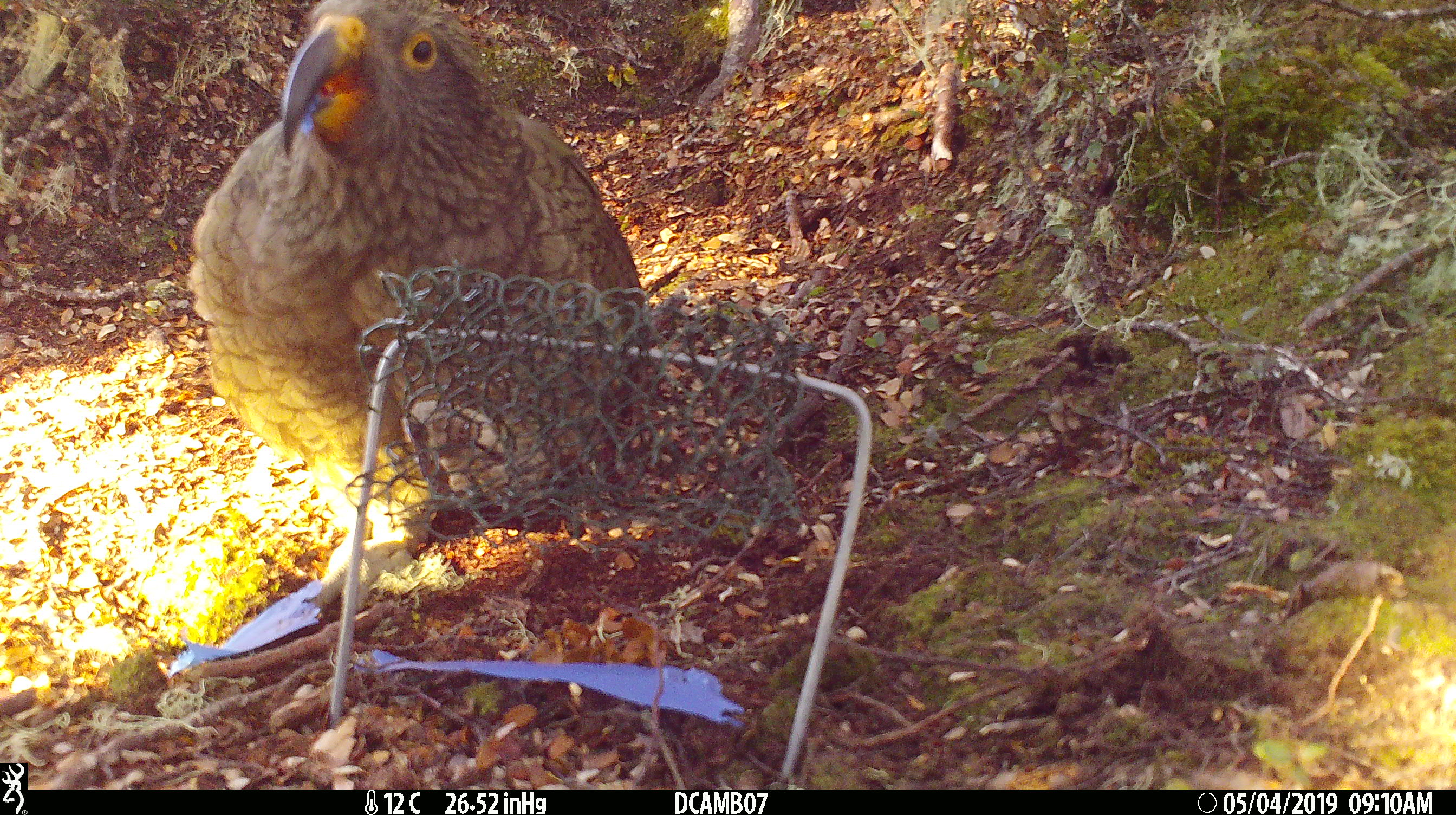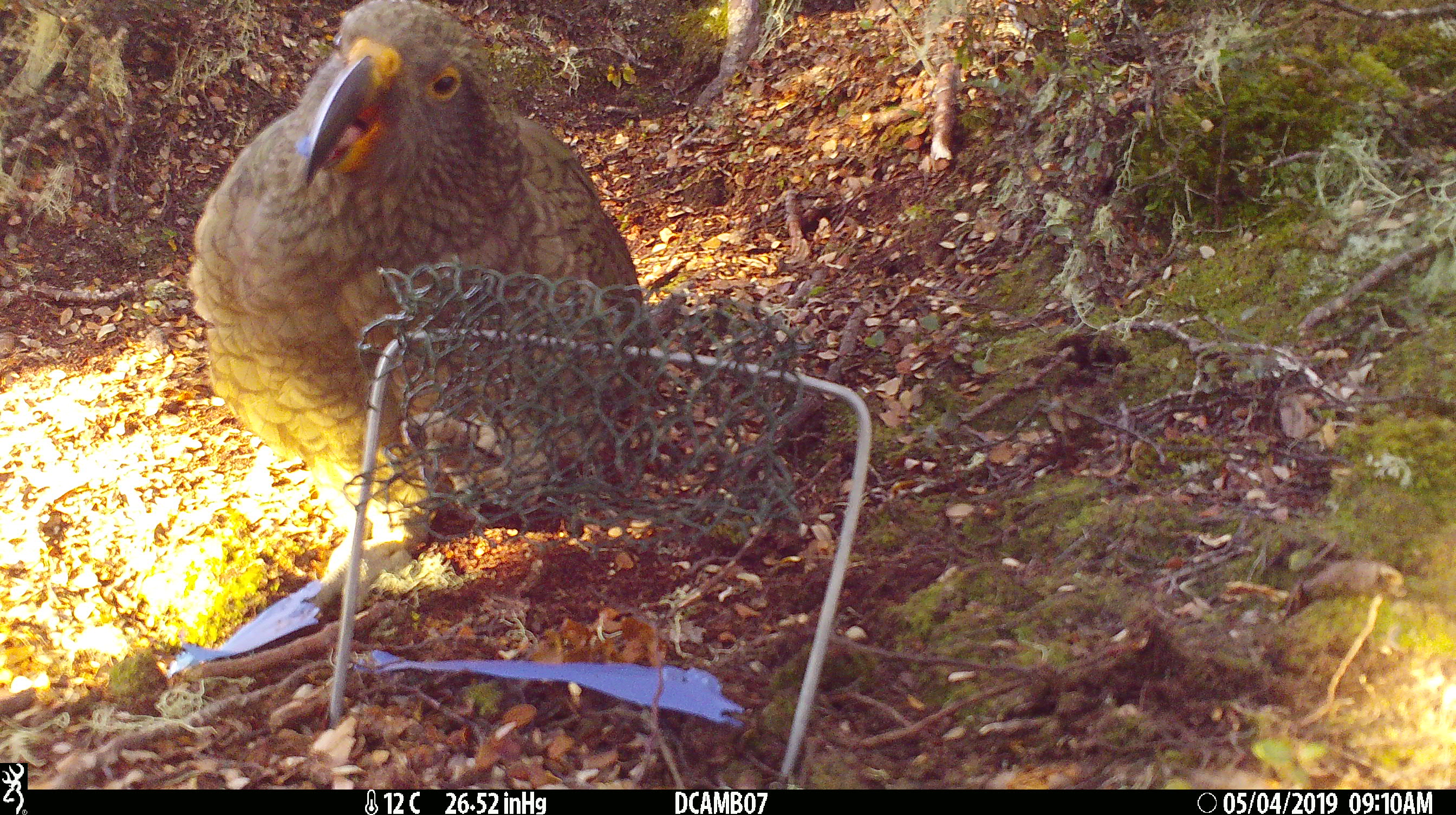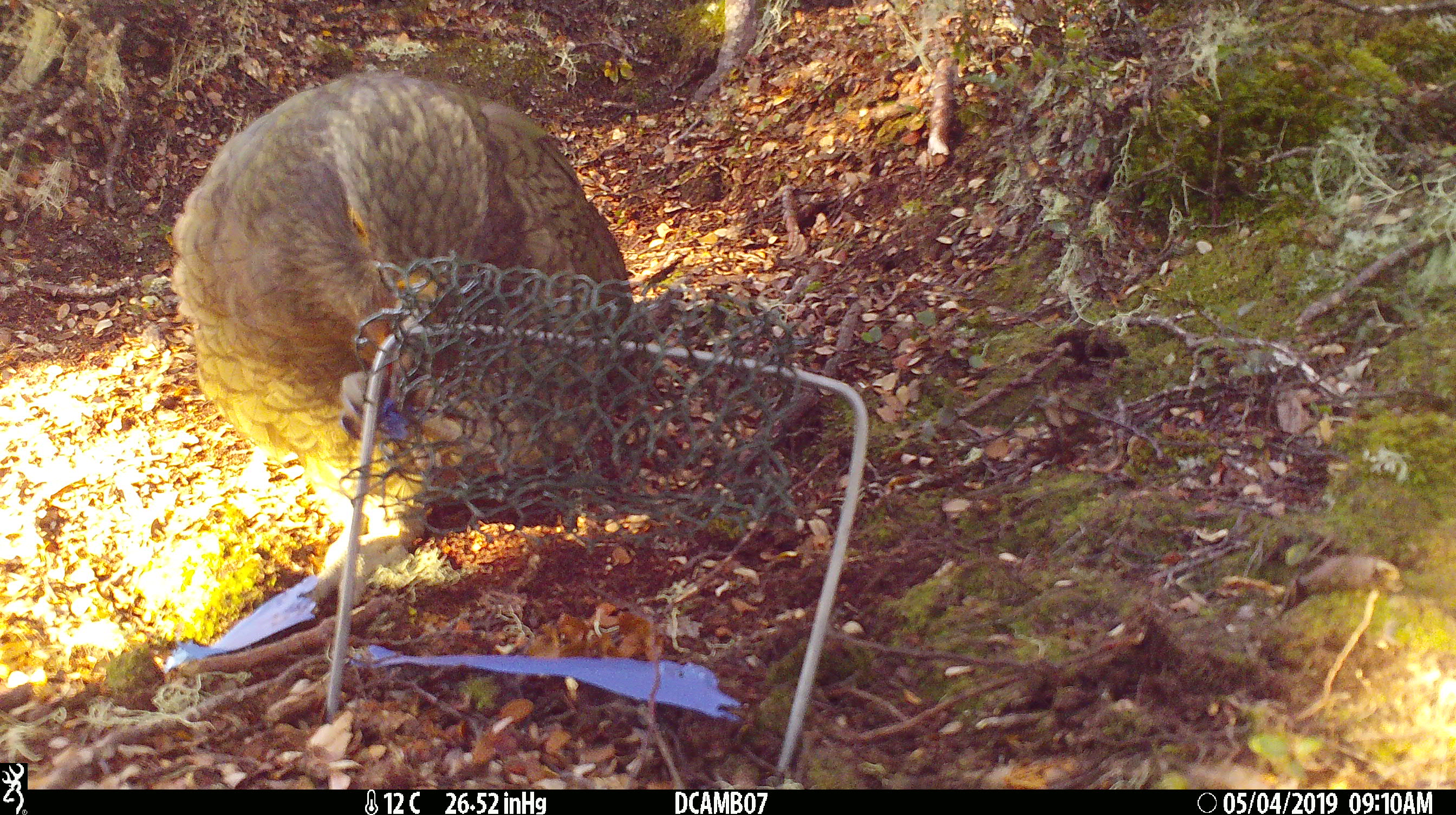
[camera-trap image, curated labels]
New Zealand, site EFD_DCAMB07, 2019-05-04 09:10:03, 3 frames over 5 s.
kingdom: Animalia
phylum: Chordata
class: Aves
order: Psittaciformes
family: Strigopidae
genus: Nestor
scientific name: Nestor notabilis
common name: kea